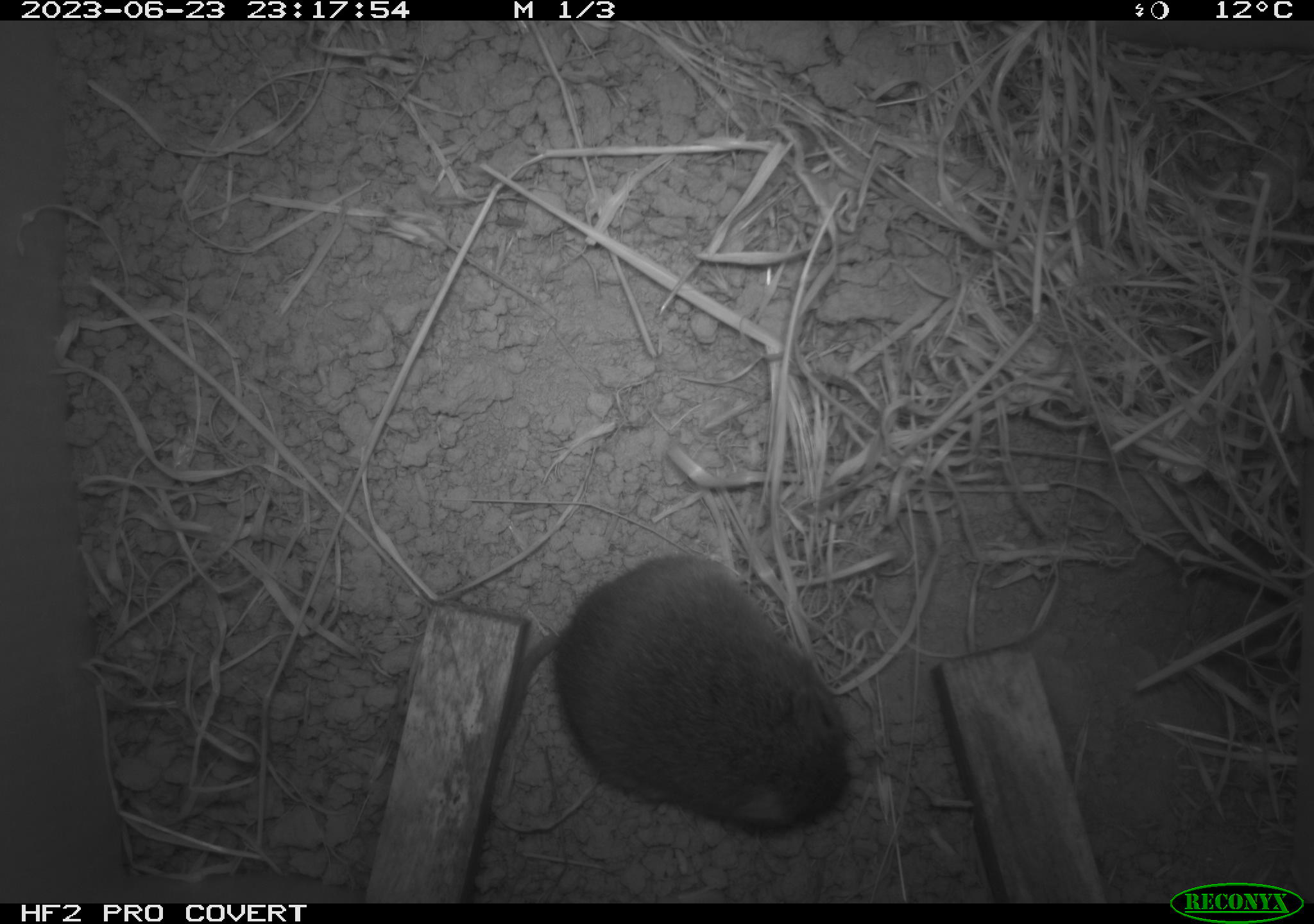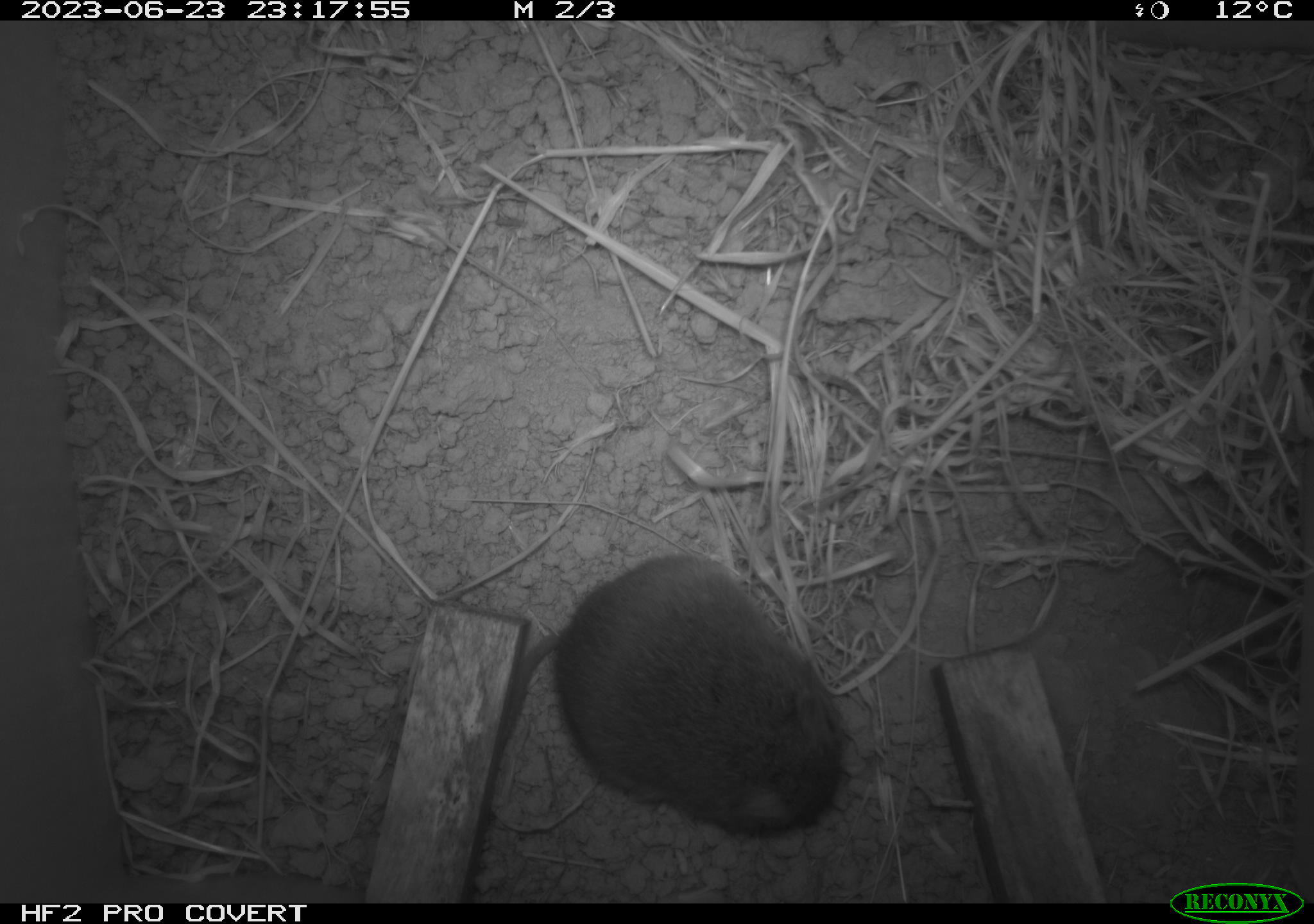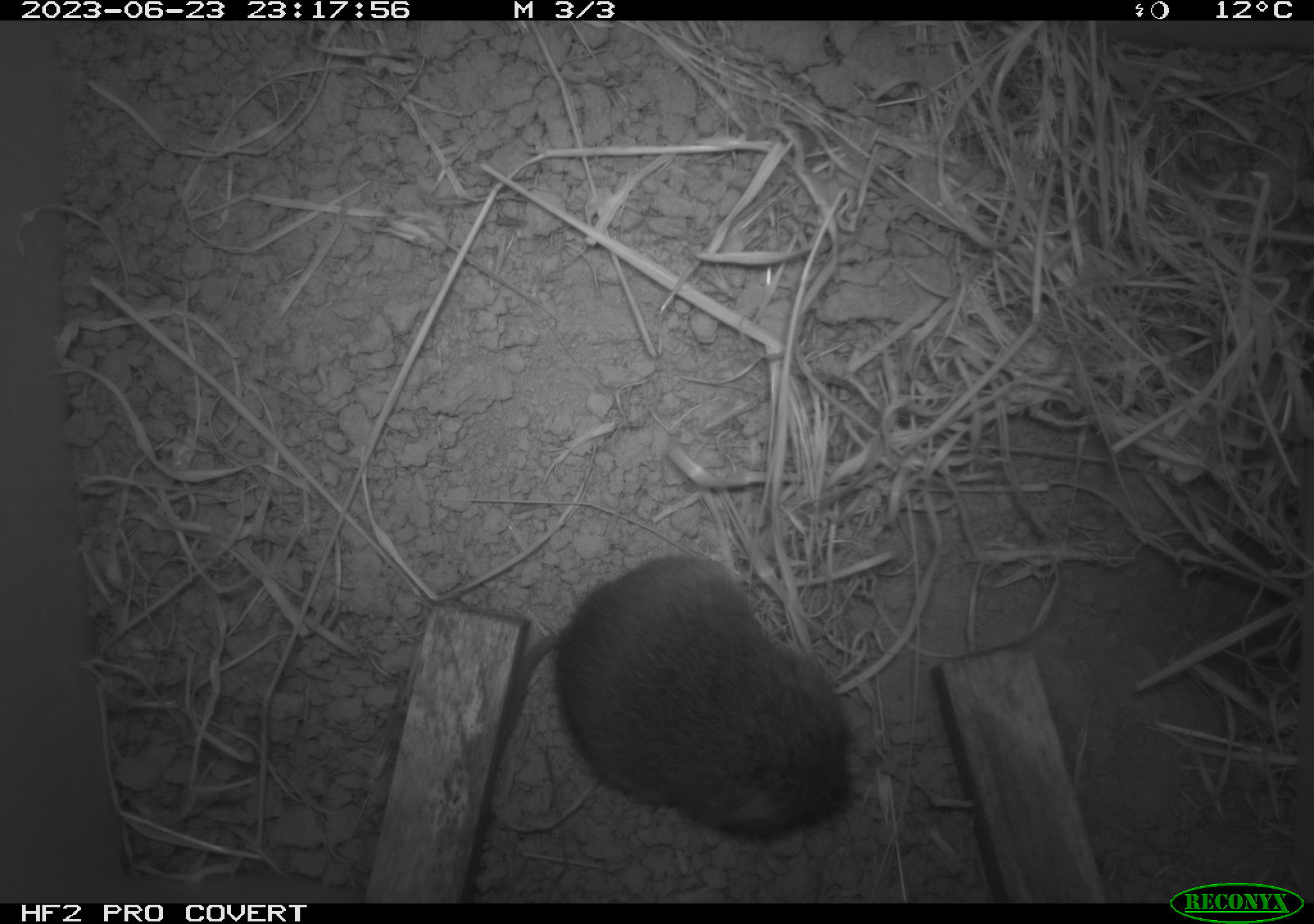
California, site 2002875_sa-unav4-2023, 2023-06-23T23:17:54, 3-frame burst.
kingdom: Animalia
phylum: Chordata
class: Mammalia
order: Rodentia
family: Cricetidae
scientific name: Arvicolinae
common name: voles, lemmings, and muskrats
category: arvicolinae subfamily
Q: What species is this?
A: Arvicolinae subfamily (voles, lemmings, and muskrats) (Arvicolinae).